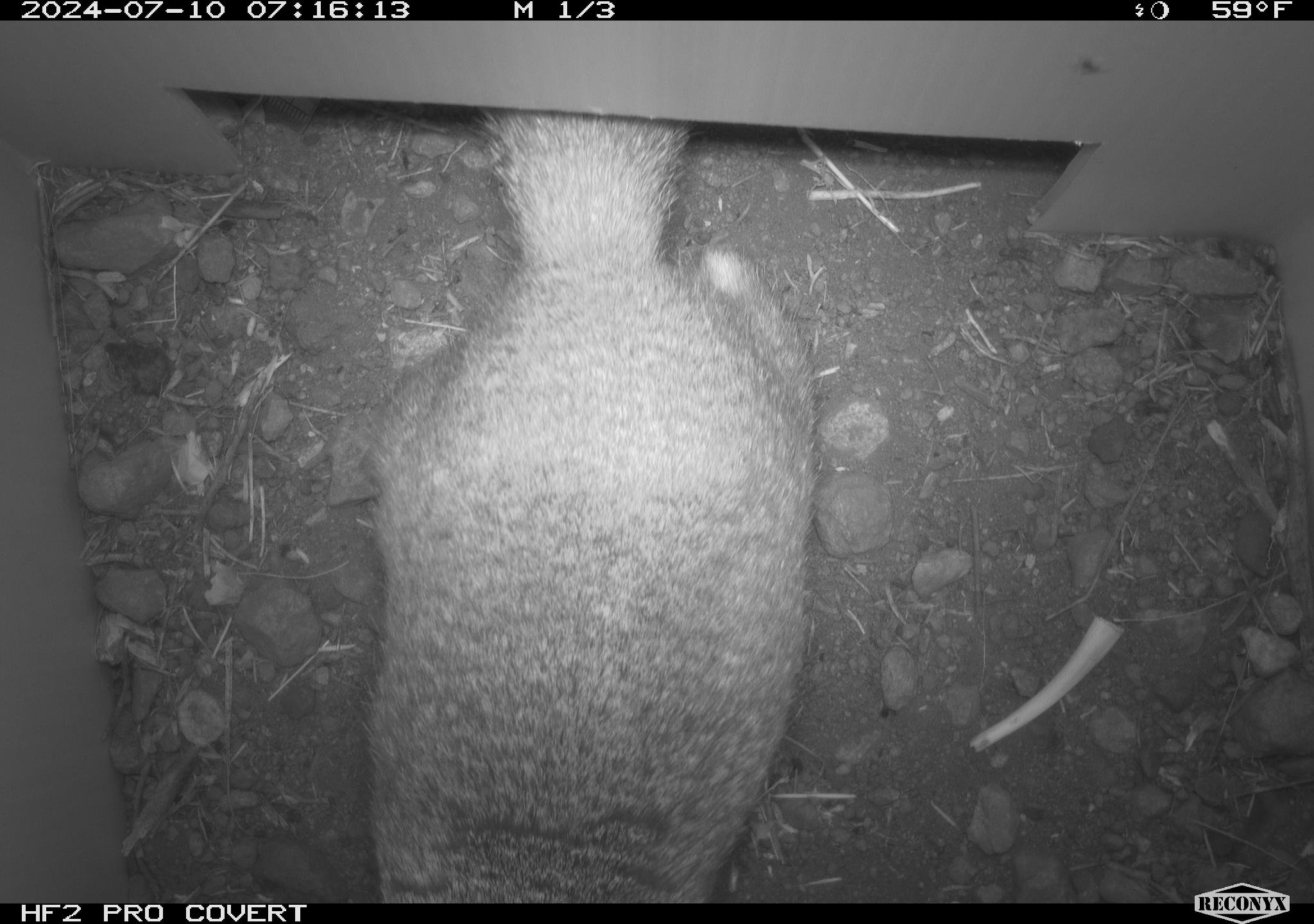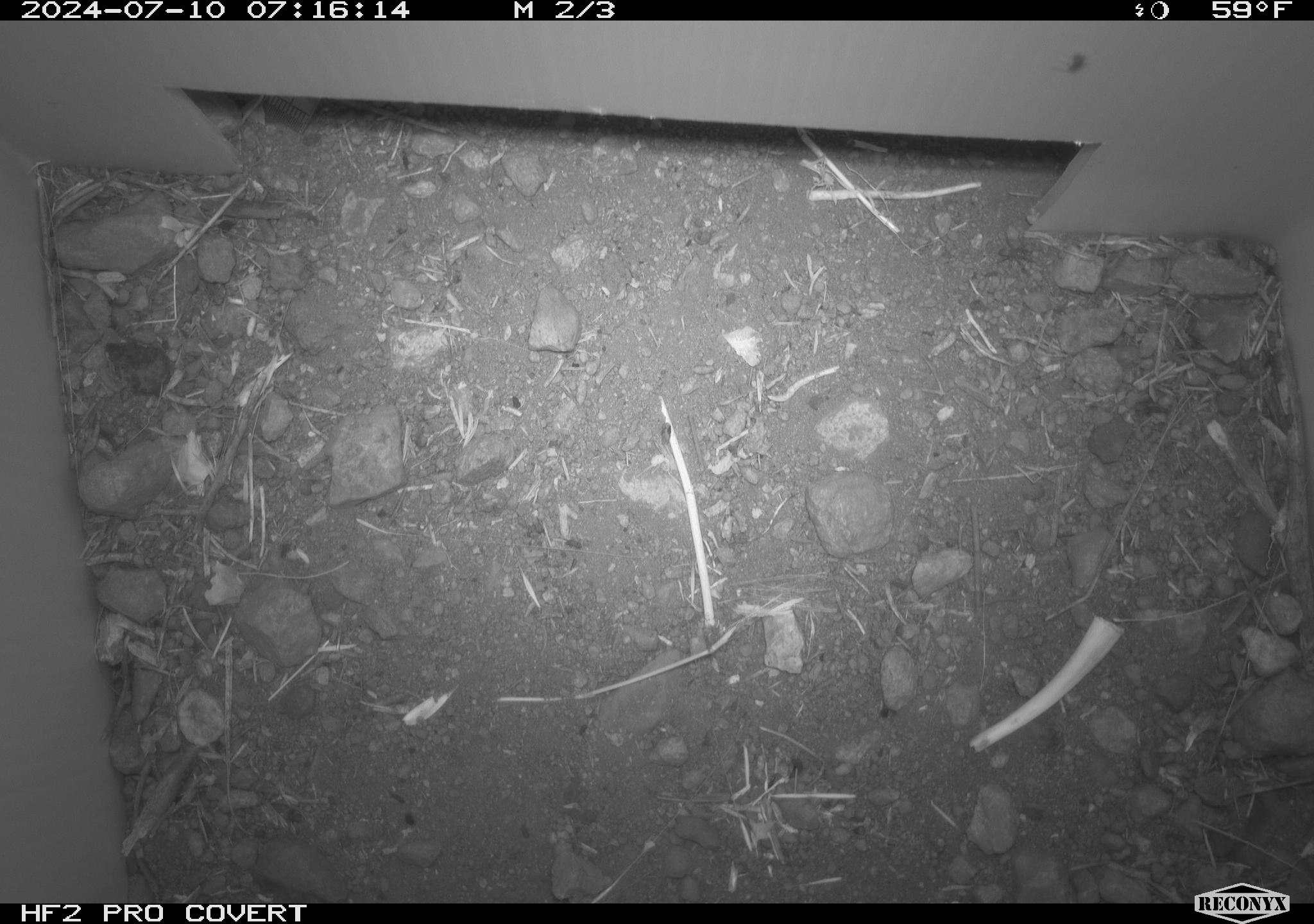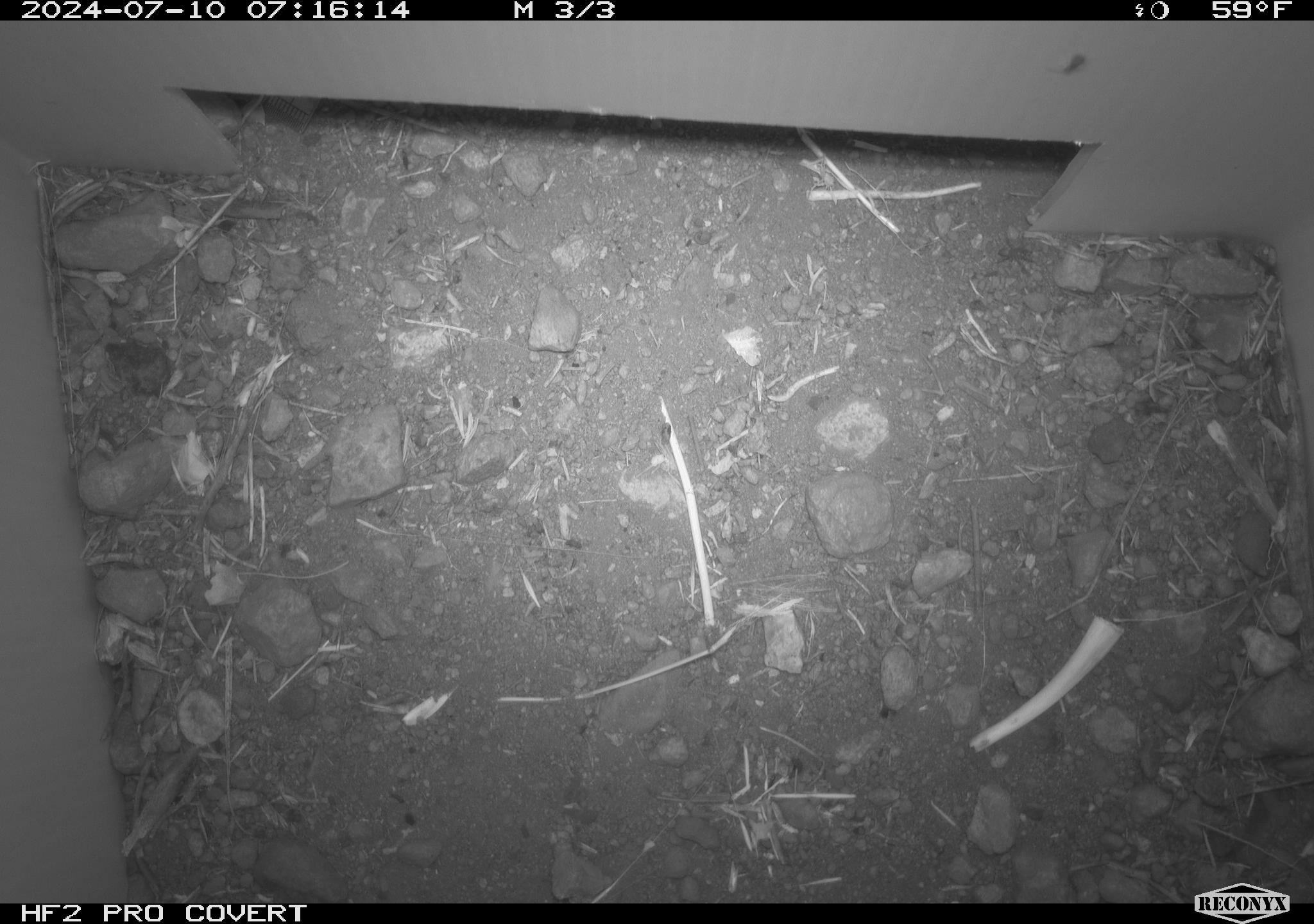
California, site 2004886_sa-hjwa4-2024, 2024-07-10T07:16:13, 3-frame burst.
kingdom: Animalia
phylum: Chordata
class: Mammalia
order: Rodentia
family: Sciuridae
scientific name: Sciuridae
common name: squirrels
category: sciuridae family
Sciuridae family (squirrels) (Sciuridae).